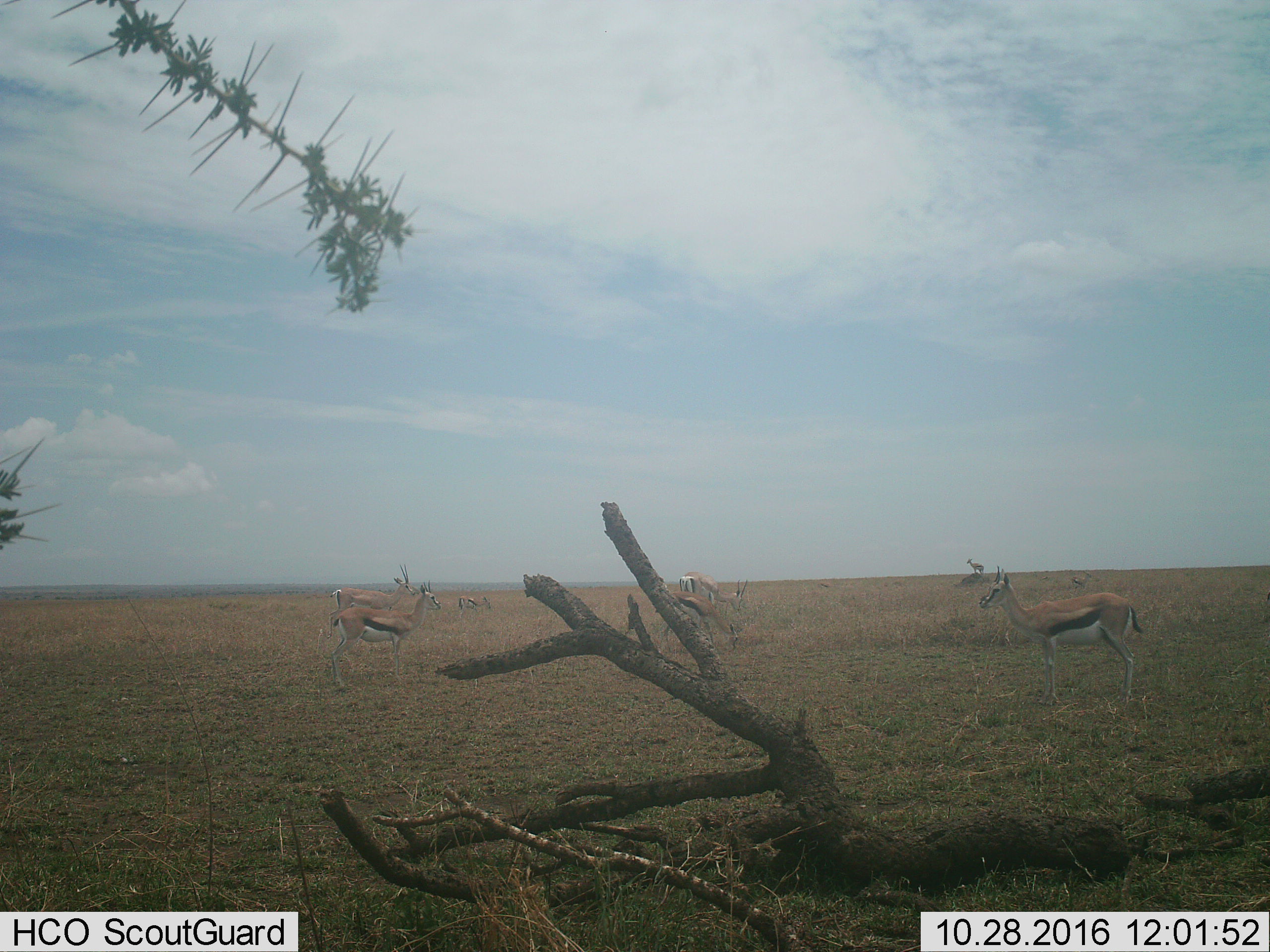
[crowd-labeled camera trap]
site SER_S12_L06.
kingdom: Animalia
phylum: Chordata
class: Mammalia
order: Artiodactyla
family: Bovidae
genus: Eudorcas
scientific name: Eudorcas thomsonii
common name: thomson's gazelle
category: gazellethomsons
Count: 7.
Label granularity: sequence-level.